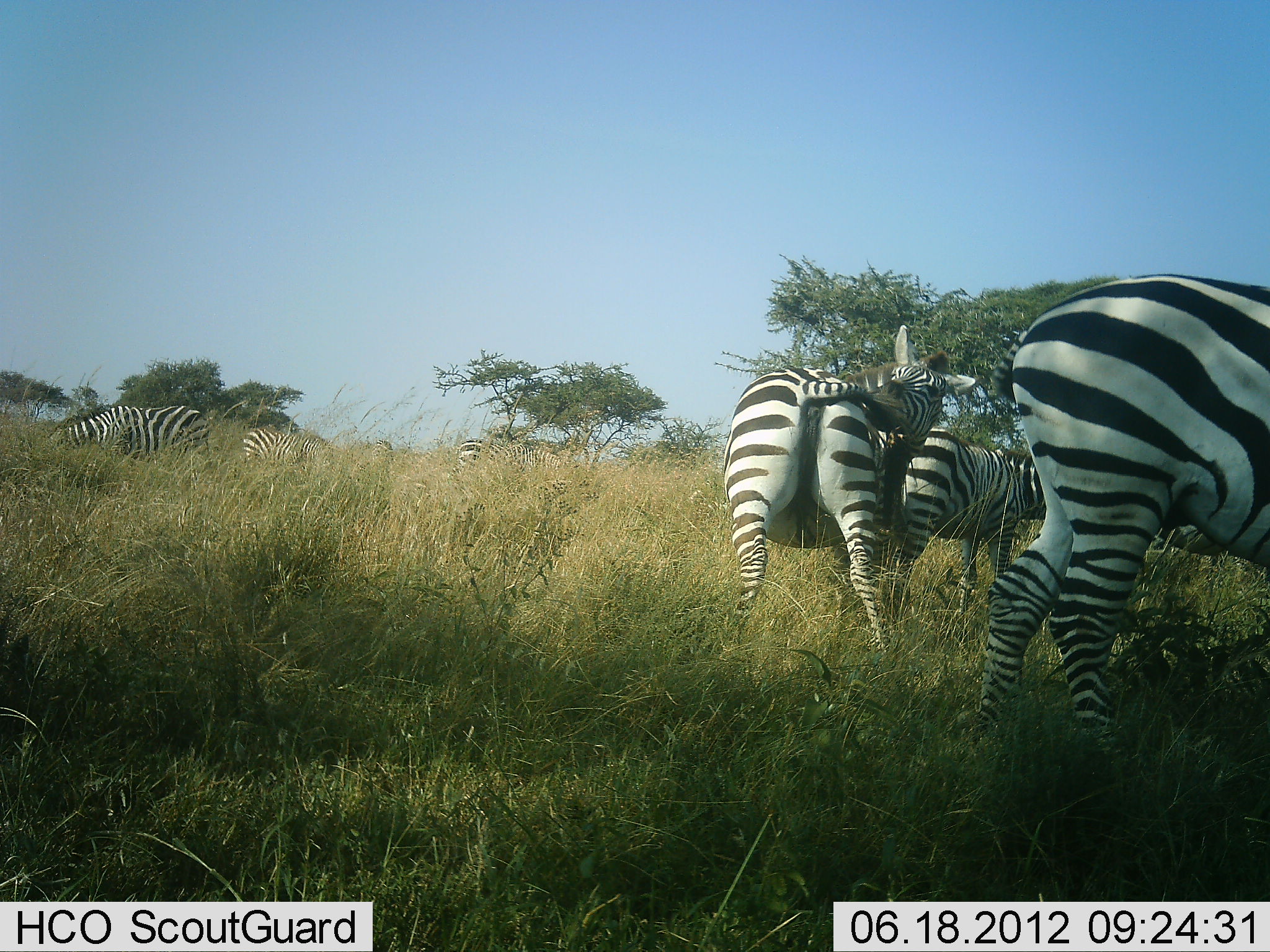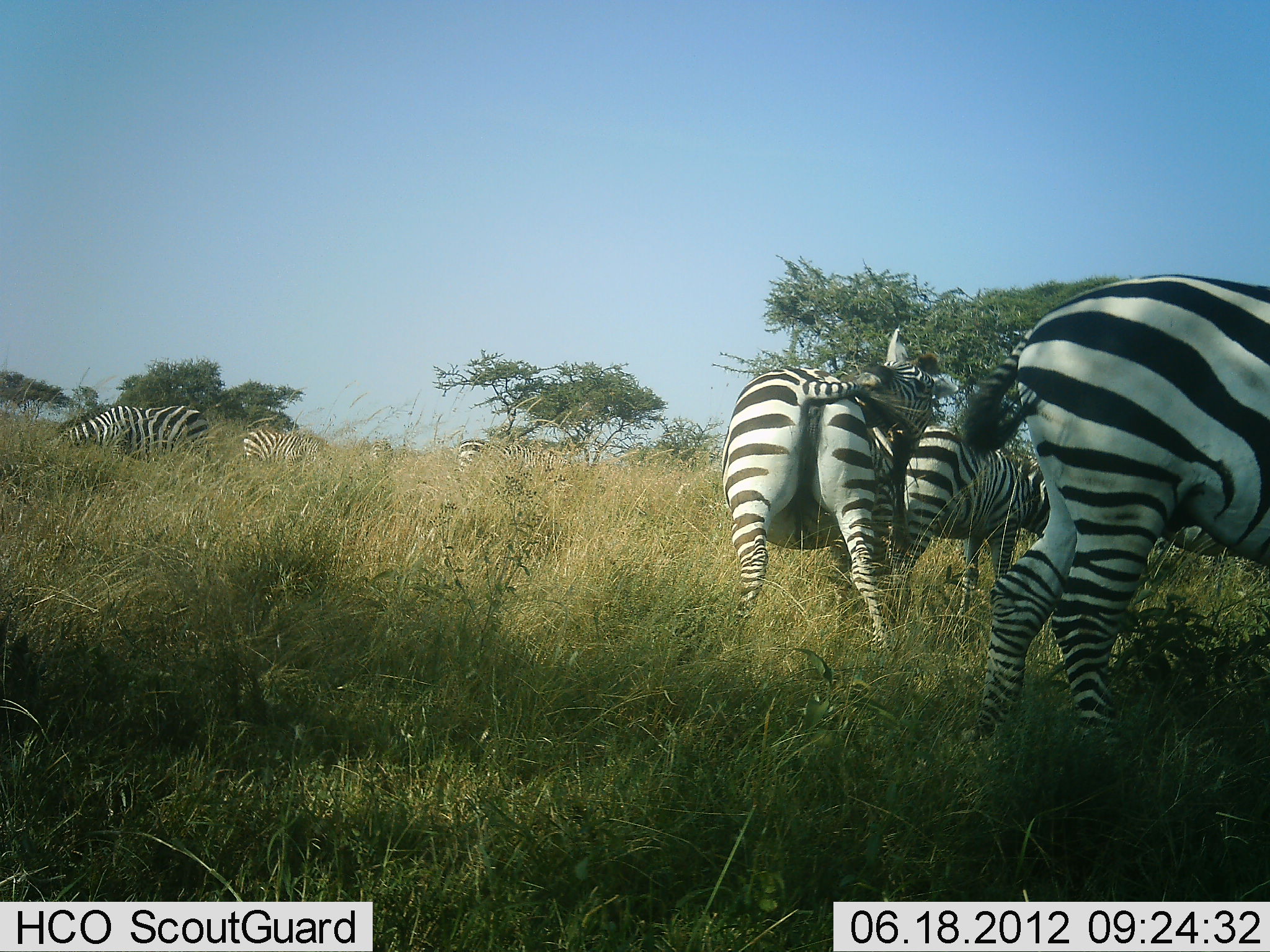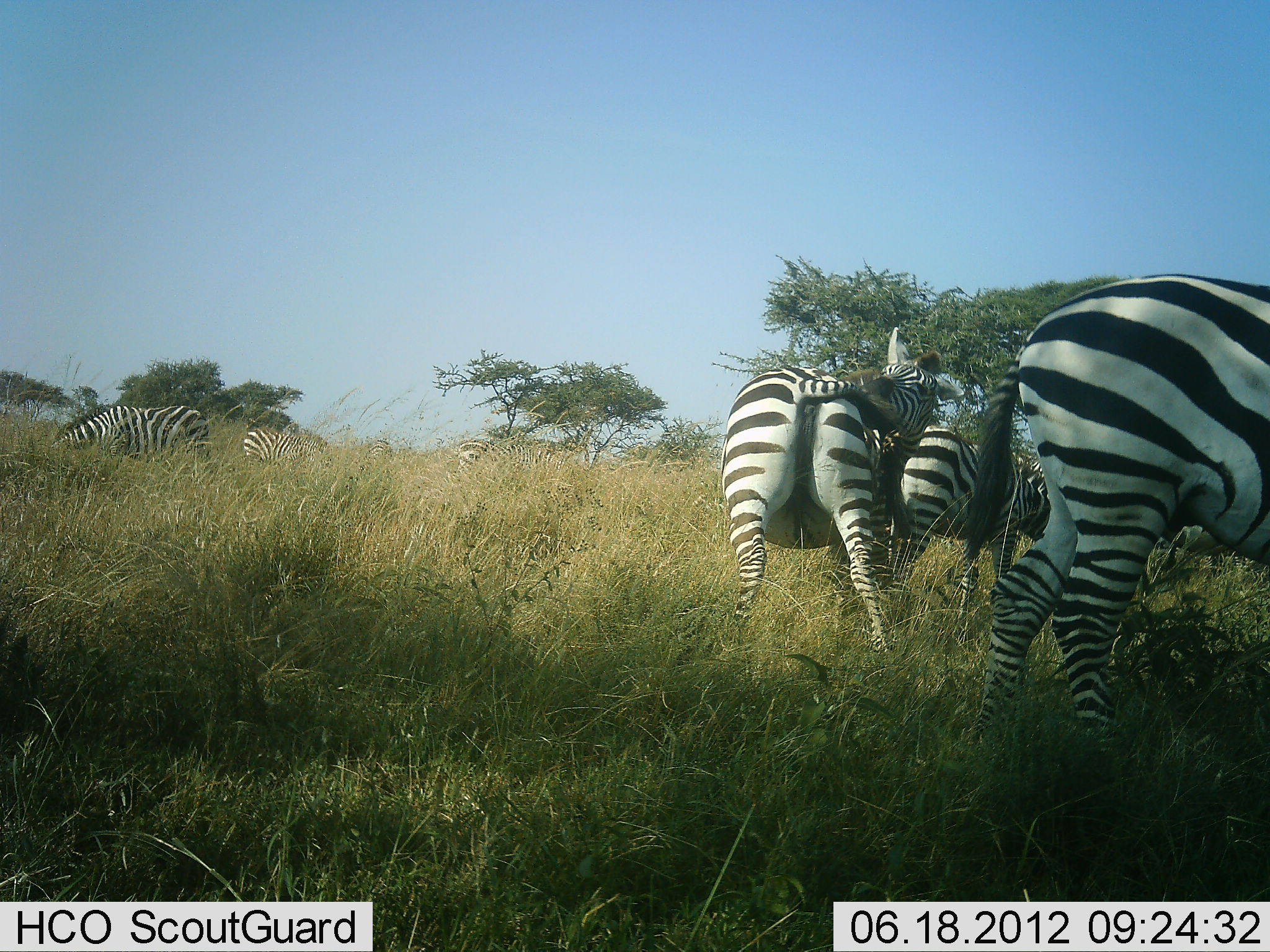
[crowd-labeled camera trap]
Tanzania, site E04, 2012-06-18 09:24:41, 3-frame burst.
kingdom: Animalia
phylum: Chordata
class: Mammalia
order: Perissodactyla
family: Equidae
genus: Equus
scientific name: Equus quagga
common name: plains zebra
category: zebra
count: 6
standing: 90%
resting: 0%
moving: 20%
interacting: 10%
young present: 0%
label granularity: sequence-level